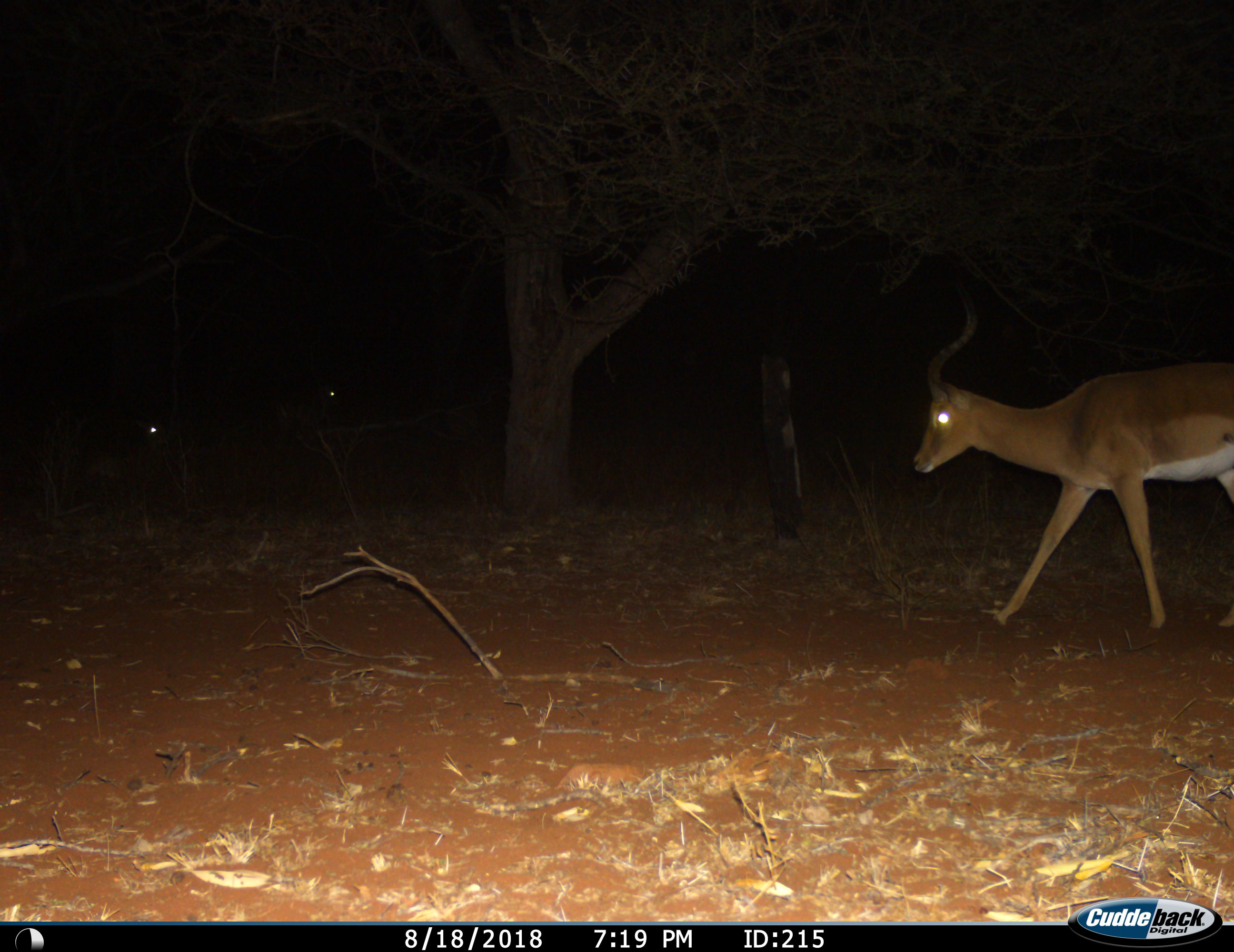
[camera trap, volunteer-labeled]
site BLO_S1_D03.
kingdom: Animalia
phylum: Chordata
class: Mammalia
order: Artiodactyla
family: Bovidae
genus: Aepyceros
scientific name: Aepyceros melampus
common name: impala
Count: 1.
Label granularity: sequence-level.